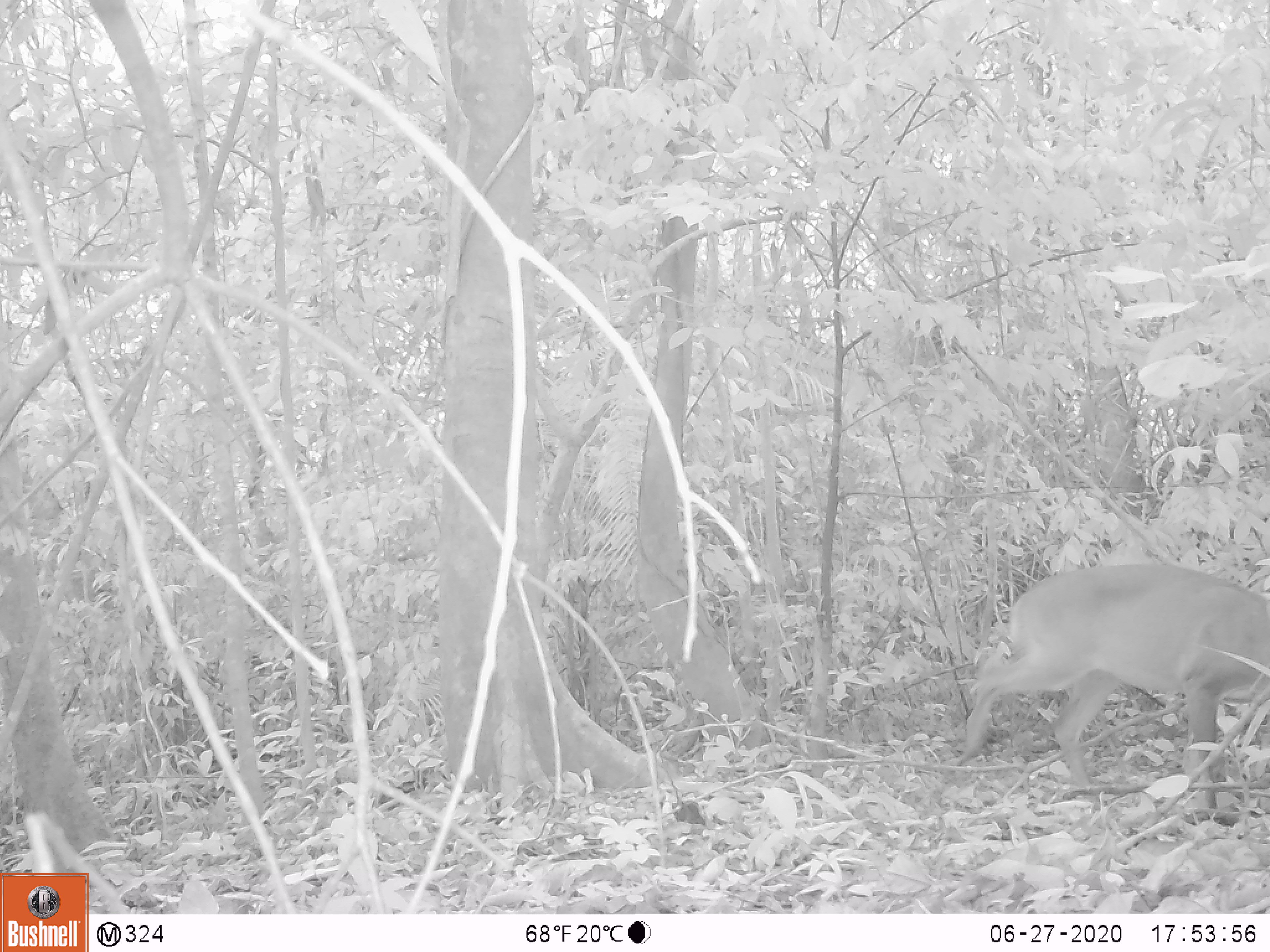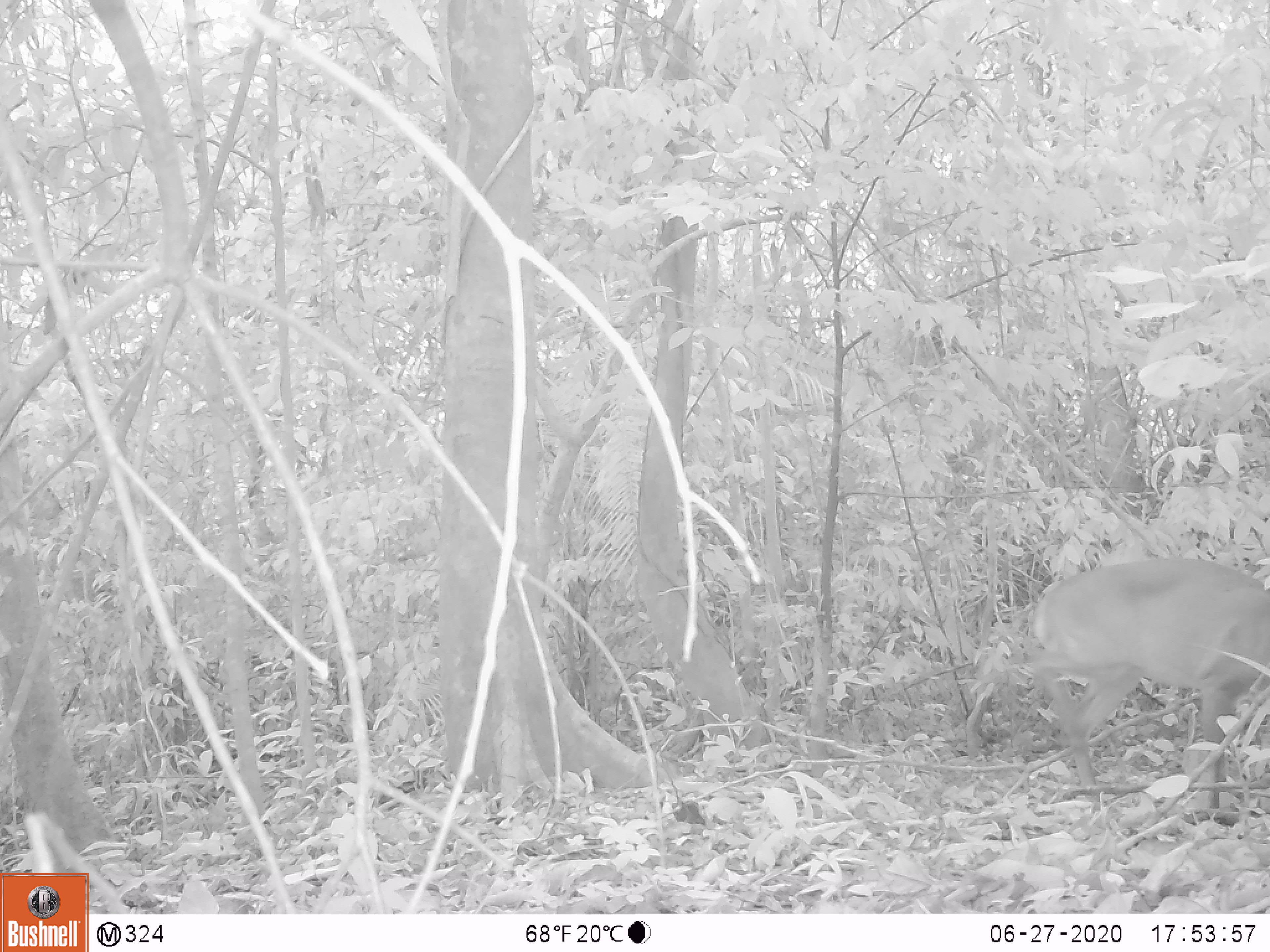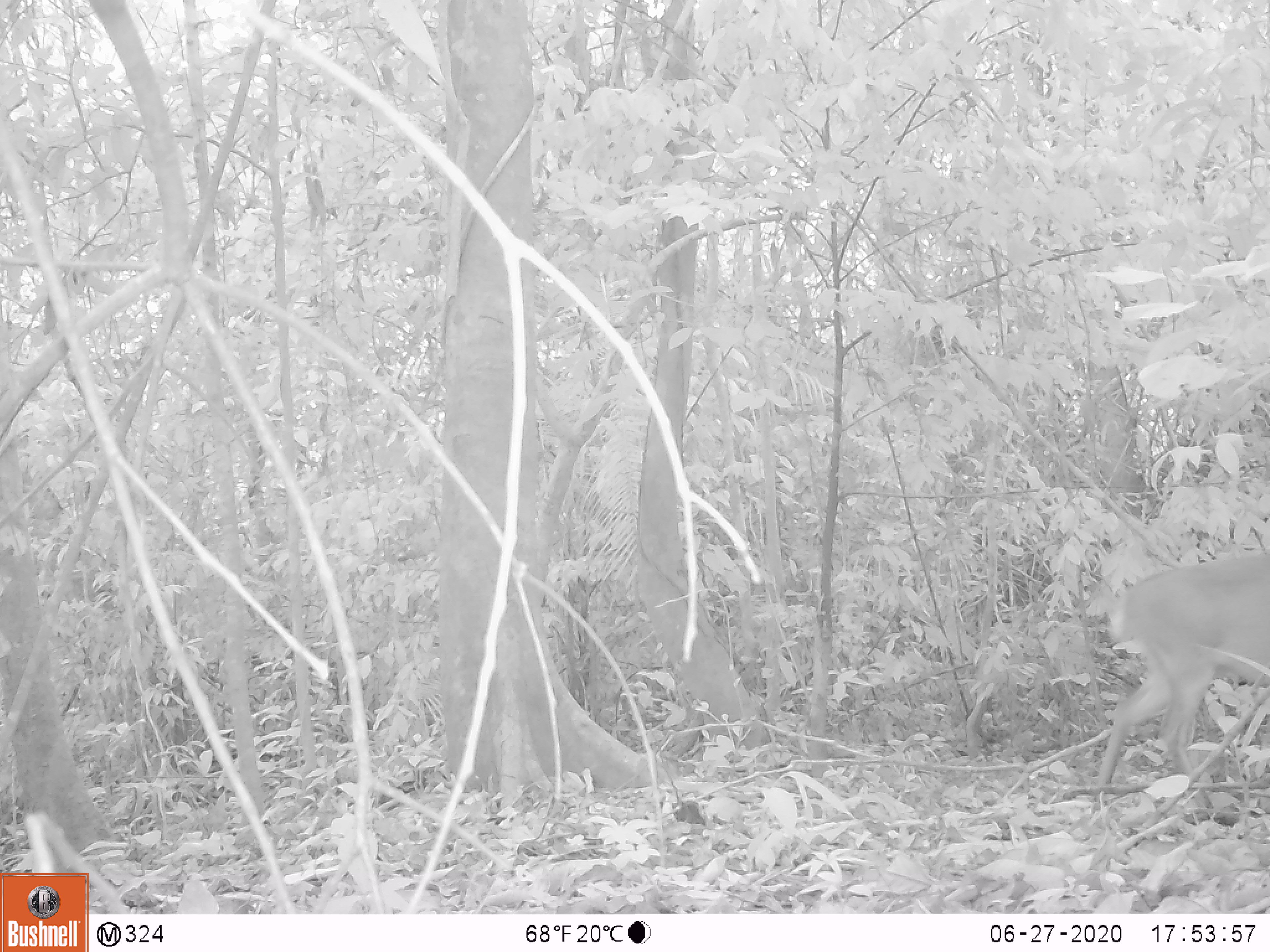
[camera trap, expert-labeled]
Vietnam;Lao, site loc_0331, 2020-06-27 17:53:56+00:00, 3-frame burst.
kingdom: Animalia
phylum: Chordata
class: Mammalia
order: Artiodactyla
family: Cervidae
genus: Muntiacus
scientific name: Muntiacus vuquangensis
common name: large-antlered muntjac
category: large antlered muntjac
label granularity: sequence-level